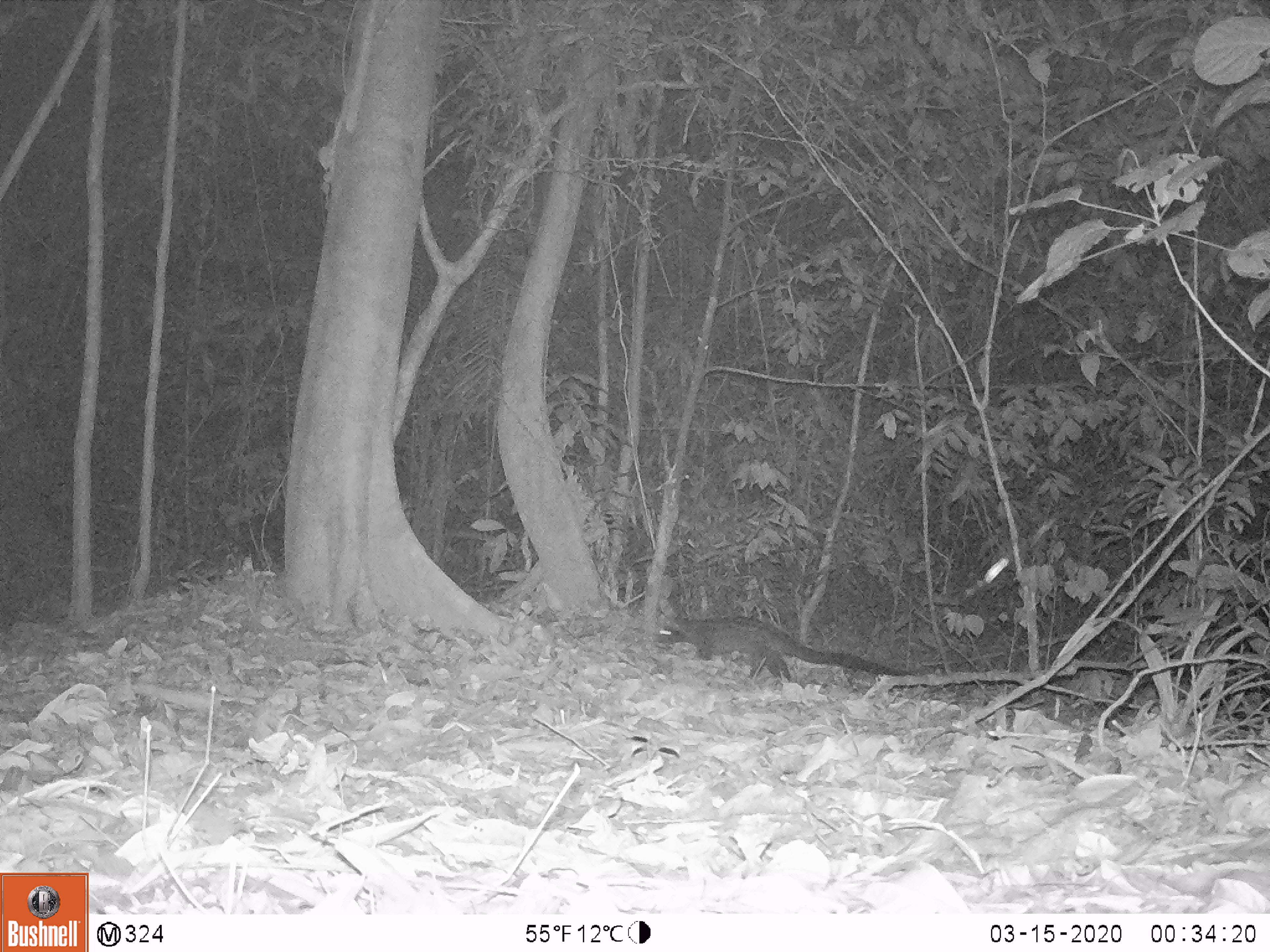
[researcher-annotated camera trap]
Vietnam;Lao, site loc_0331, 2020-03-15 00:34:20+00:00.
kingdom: Animalia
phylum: Chordata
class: Mammalia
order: Carnivora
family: Viverridae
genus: Paradoxurus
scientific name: Paradoxurus hermaphroditus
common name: common palm civet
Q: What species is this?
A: Common palm civet (Paradoxurus hermaphroditus).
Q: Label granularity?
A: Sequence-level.